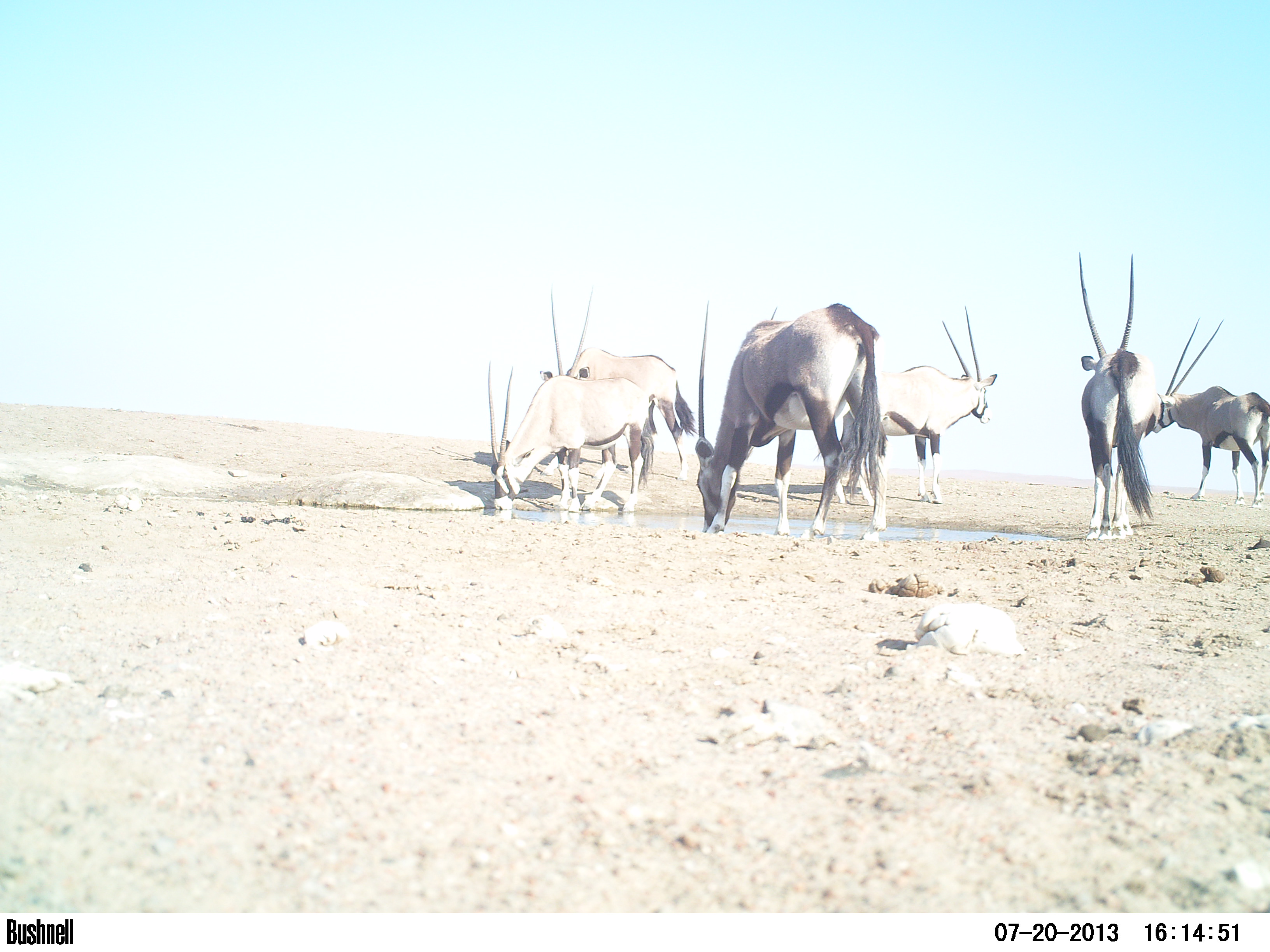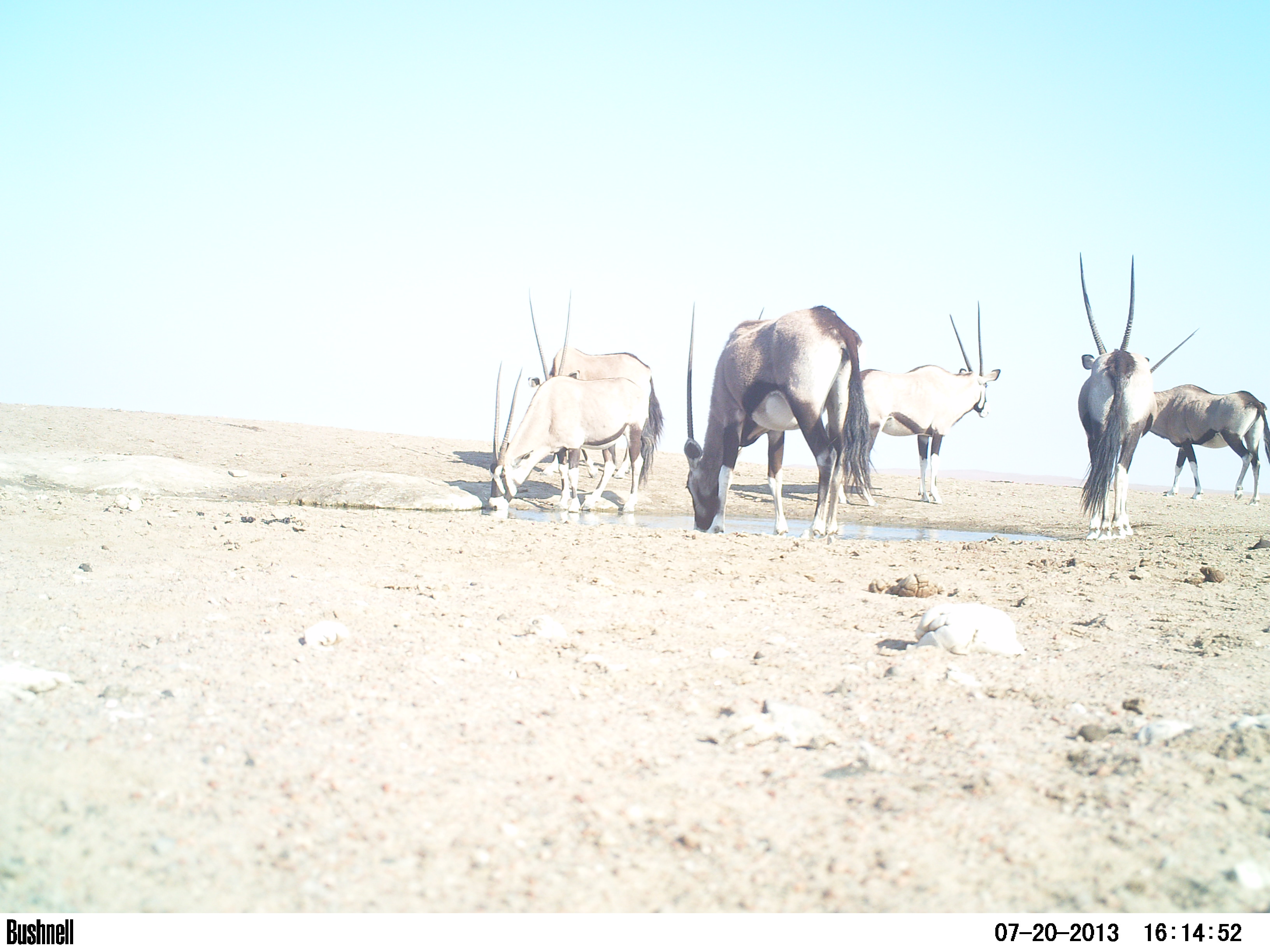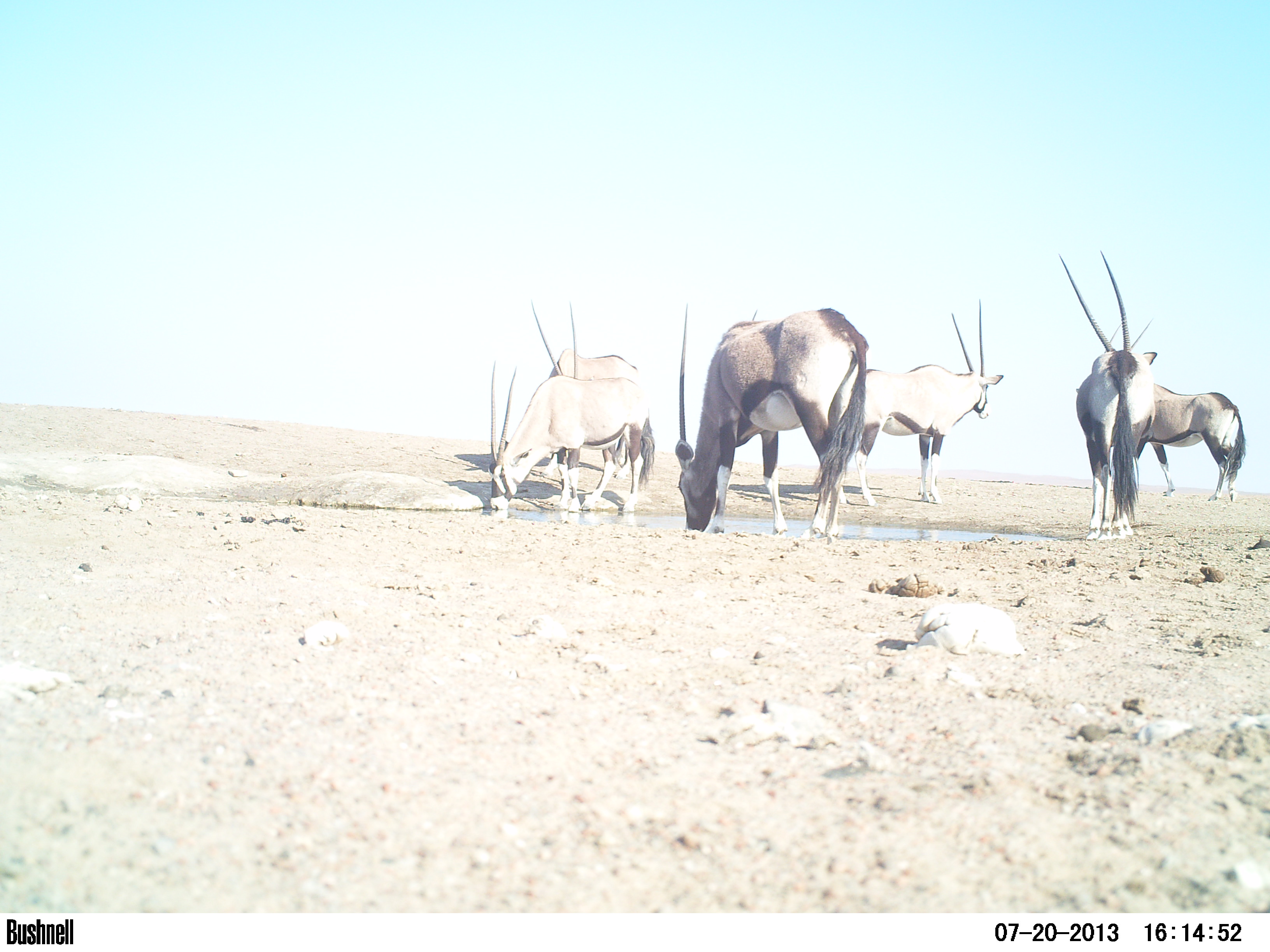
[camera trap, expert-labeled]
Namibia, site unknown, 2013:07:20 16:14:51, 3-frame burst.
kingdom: Animalia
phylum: Chordata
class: Mammalia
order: Artiodactyla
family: Bovidae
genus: Oryx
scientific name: Oryx gazella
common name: gemsbok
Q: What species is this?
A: Oryx gazella (gemsbok).